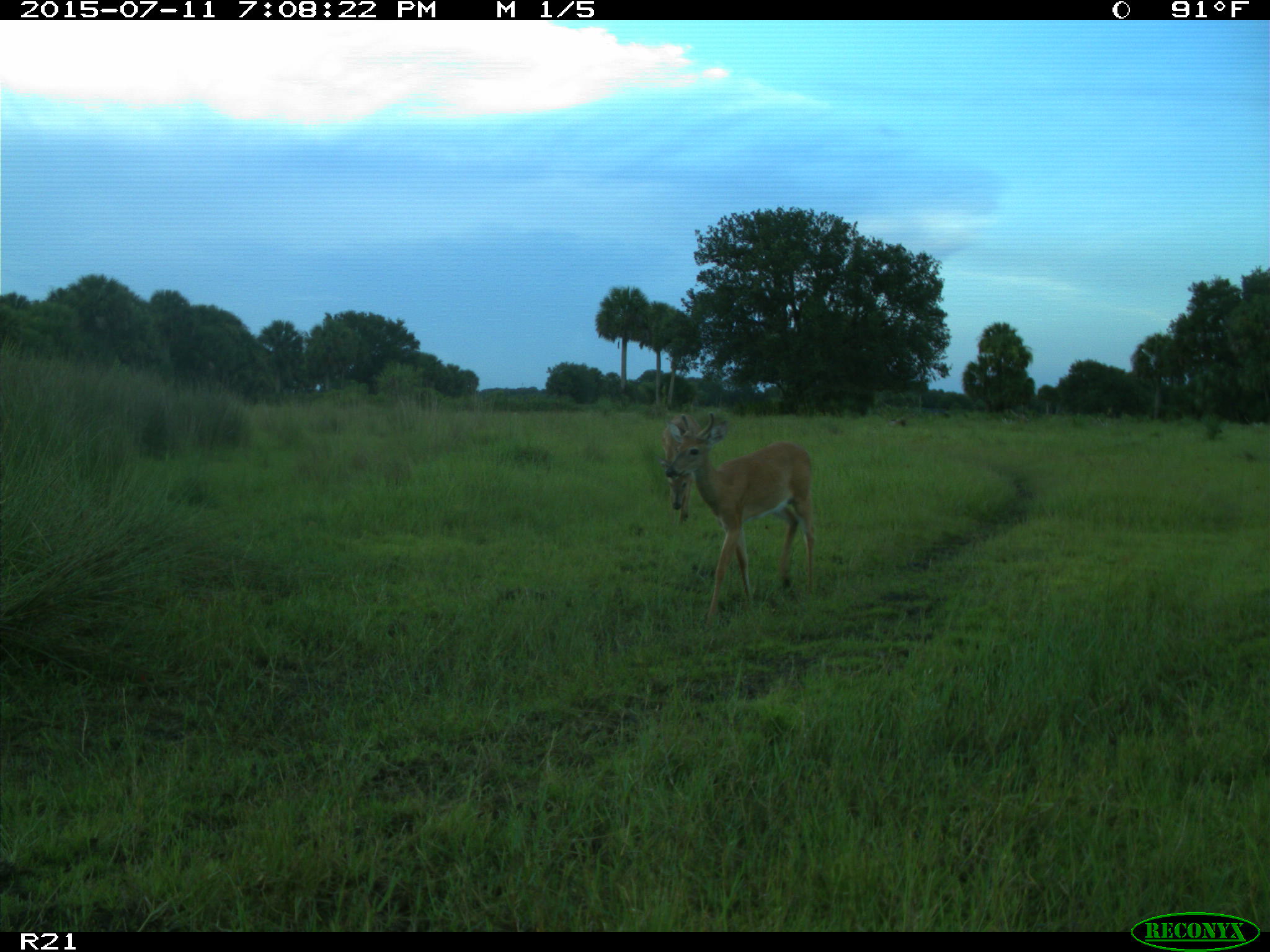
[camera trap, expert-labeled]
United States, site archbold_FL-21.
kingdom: Animalia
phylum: Chordata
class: Mammalia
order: Artiodactyla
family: Cervidae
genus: Odocoileus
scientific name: Odocoileus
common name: deer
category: unidentified deer